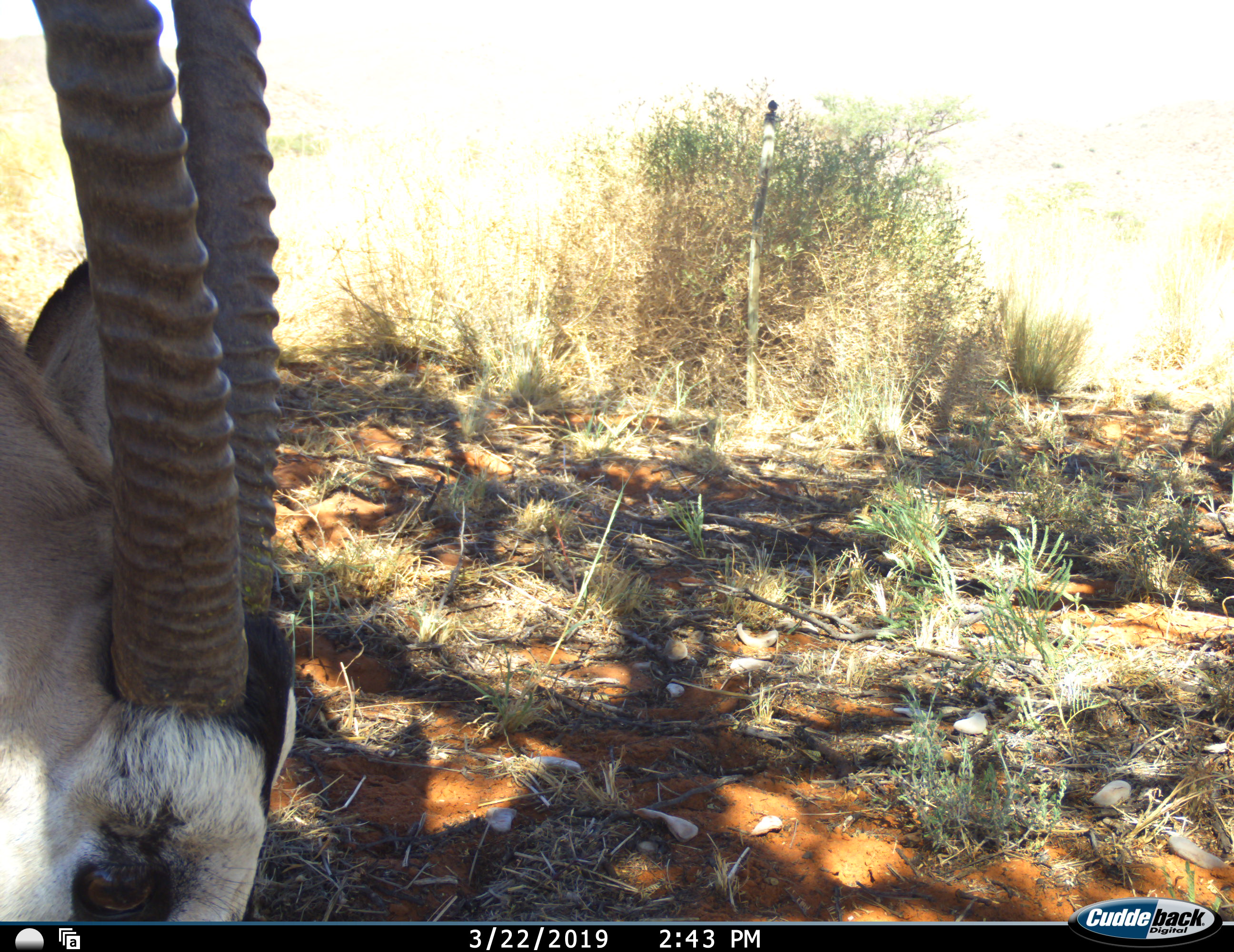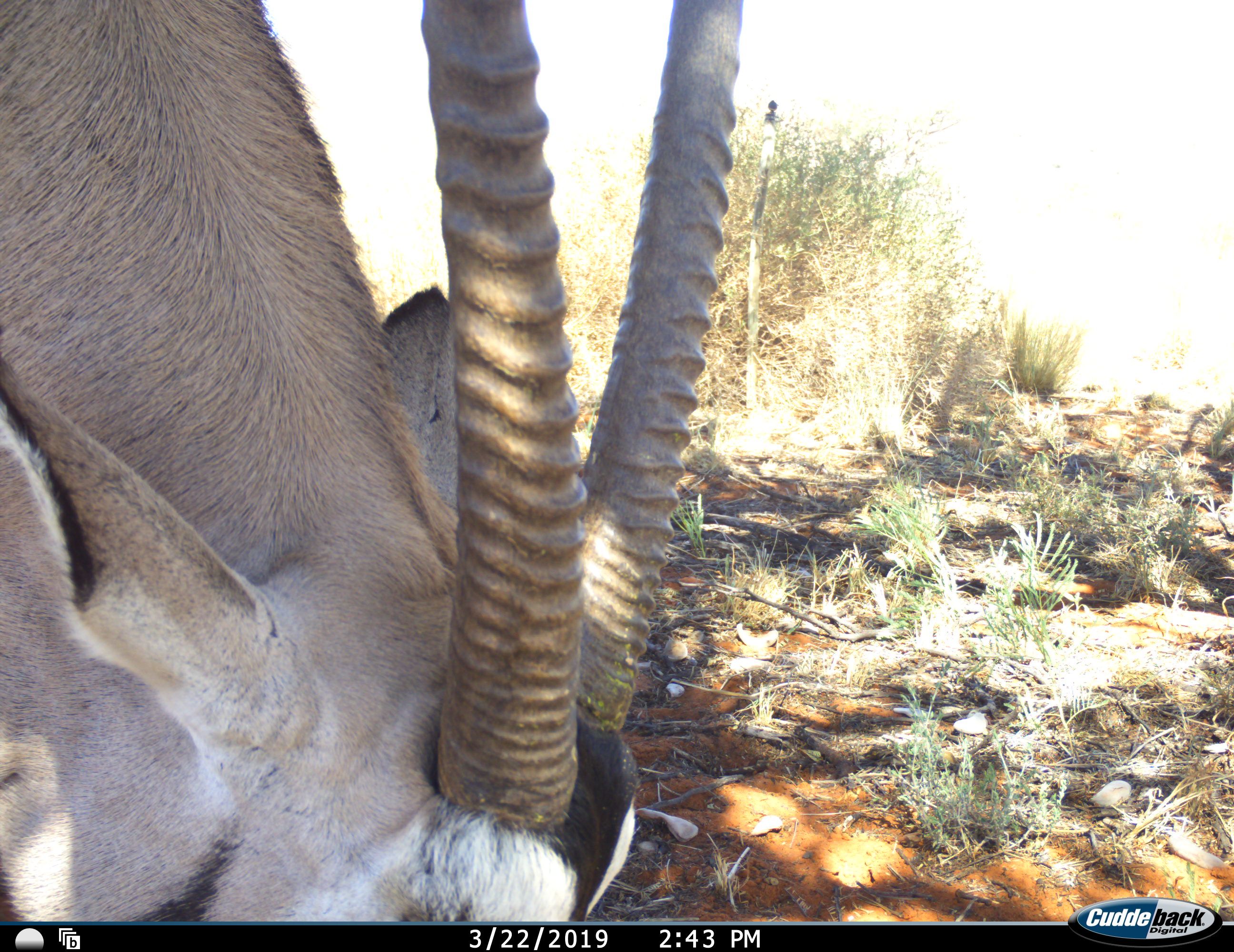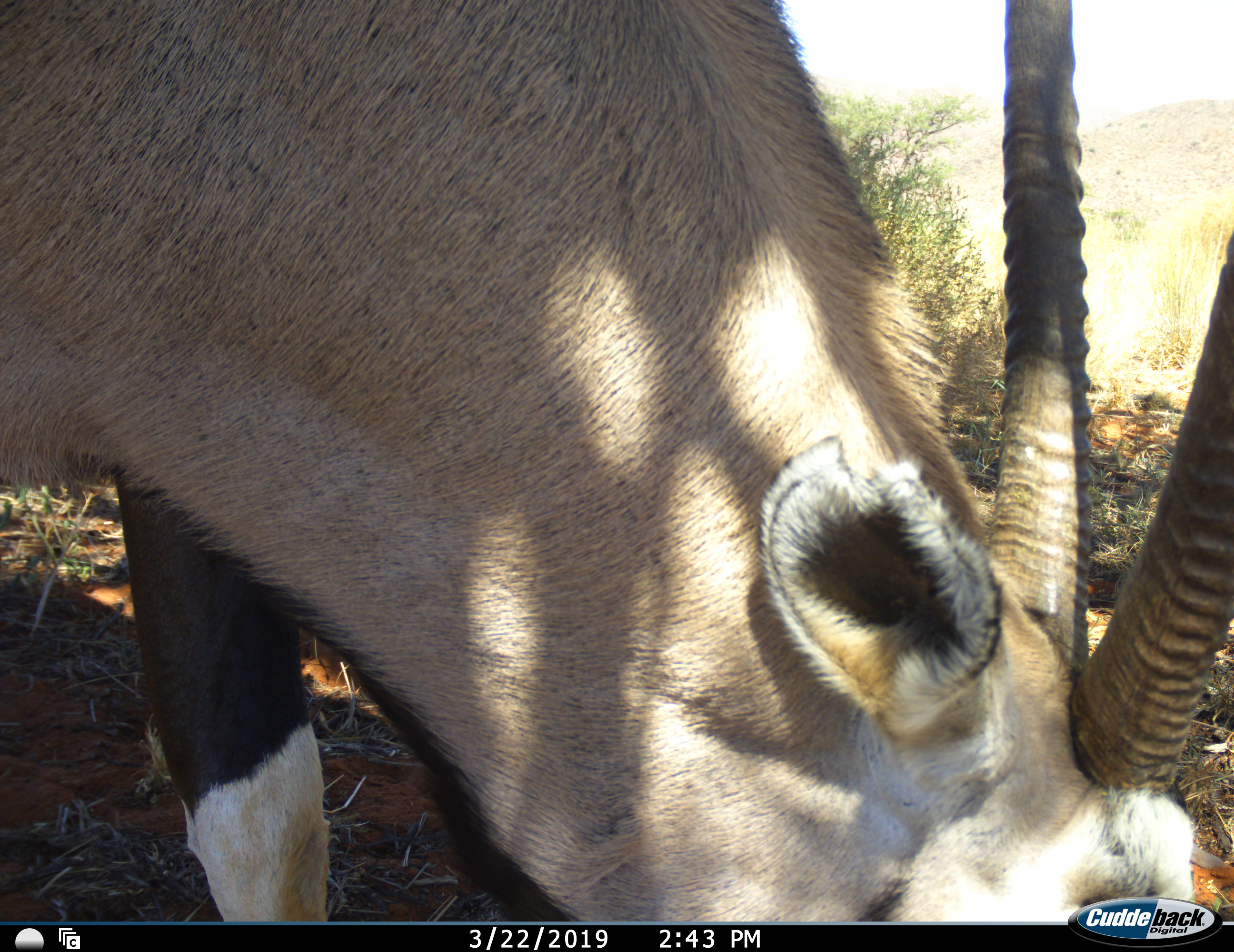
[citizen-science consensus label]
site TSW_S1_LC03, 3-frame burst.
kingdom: Animalia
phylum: Chordata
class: Mammalia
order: Artiodactyla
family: Bovidae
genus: Oryx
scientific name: Oryx gazella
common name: gemsbok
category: oryx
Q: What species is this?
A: Oryx (gemsbok) (Oryx gazella).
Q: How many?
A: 1.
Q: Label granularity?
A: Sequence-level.